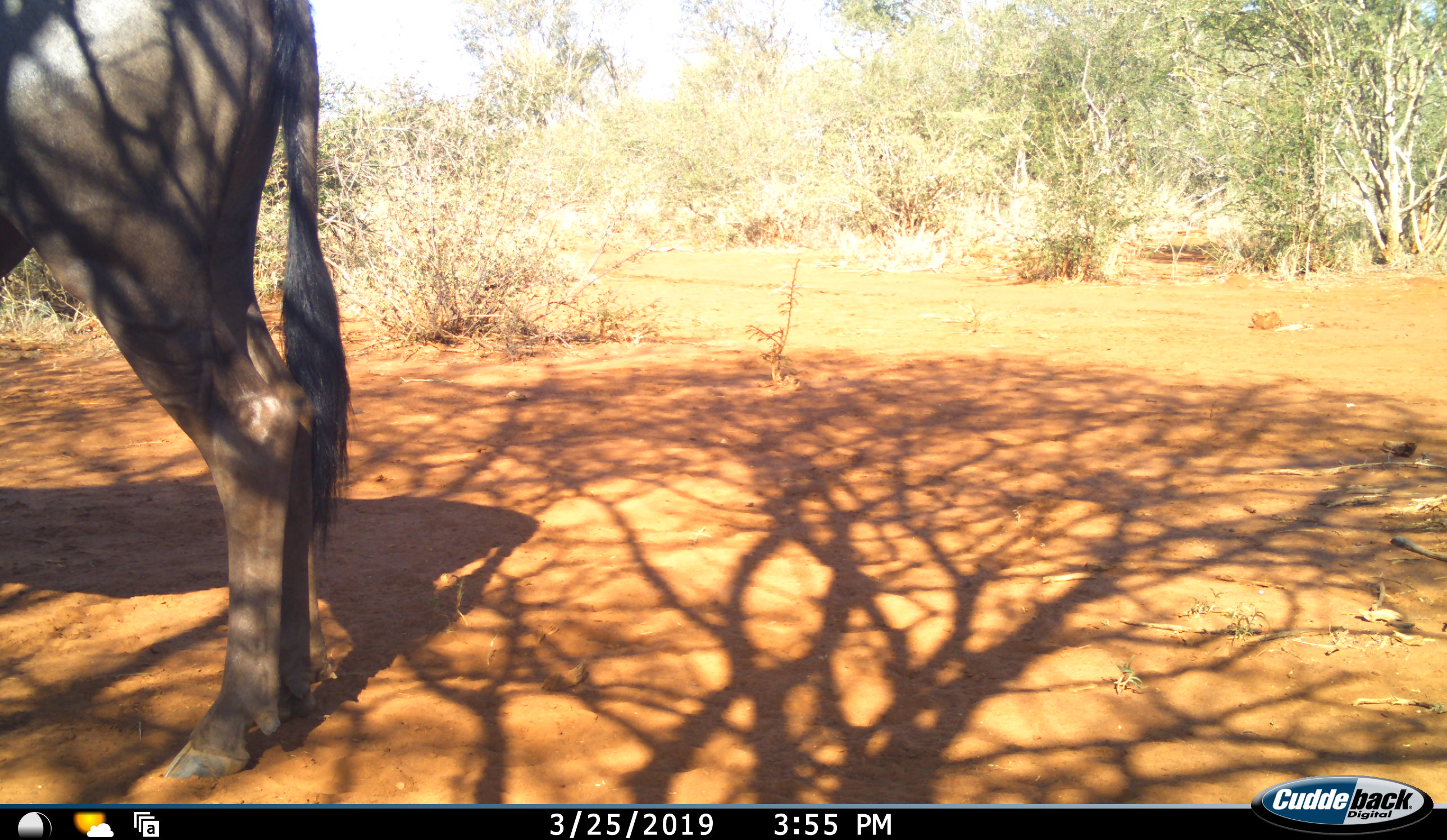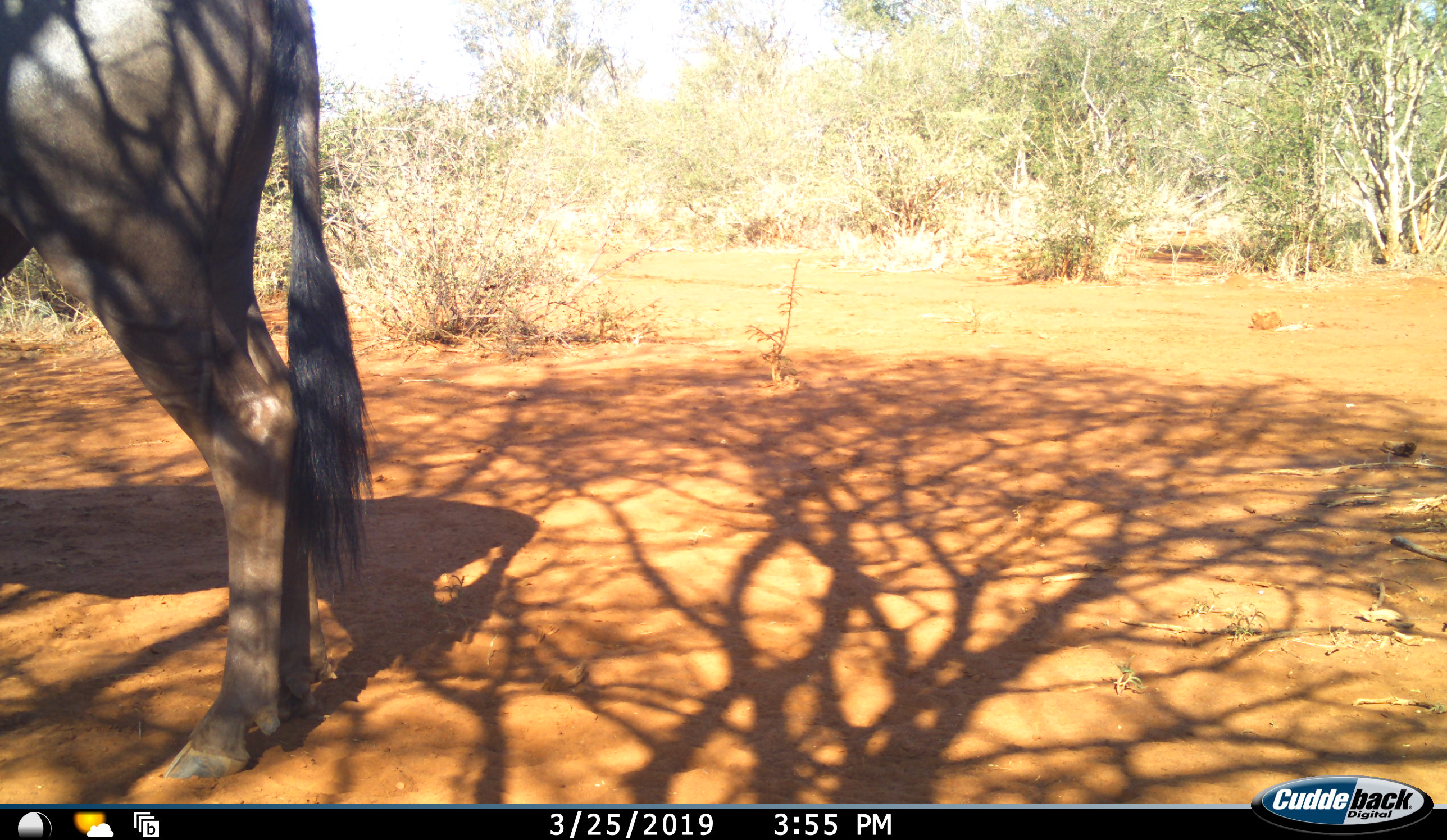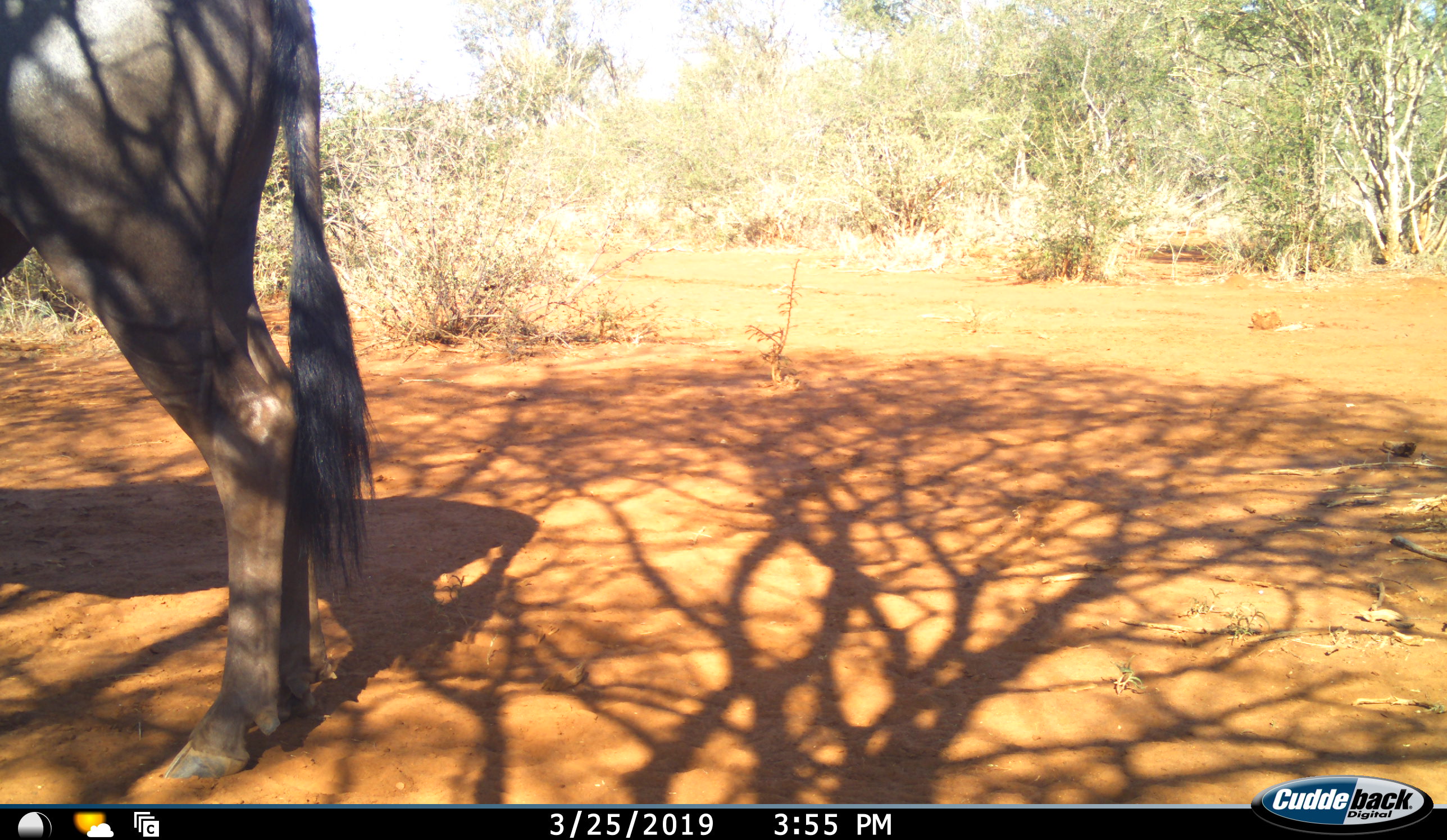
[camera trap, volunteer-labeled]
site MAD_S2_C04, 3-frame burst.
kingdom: Animalia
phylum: Chordata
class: Mammalia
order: Artiodactyla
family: Bovidae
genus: Connochaetes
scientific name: Connochaetes taurinus taurinus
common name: blue wildebeest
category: wildebeestblue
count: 1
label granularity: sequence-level